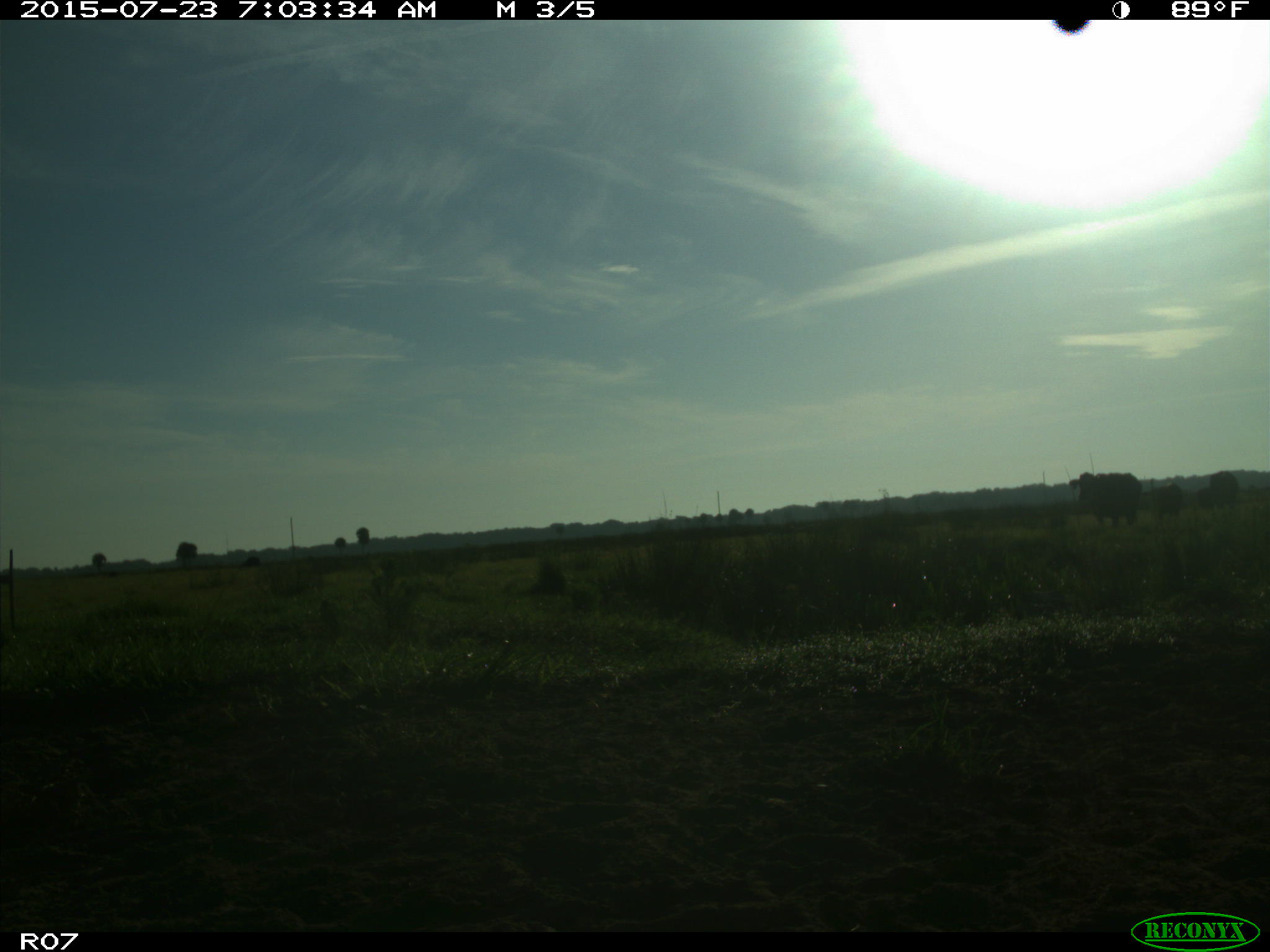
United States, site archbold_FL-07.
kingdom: Animalia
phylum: Chordata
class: Mammalia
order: Artiodactyla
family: Bovidae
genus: Bos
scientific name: Bos taurus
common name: domestic cow